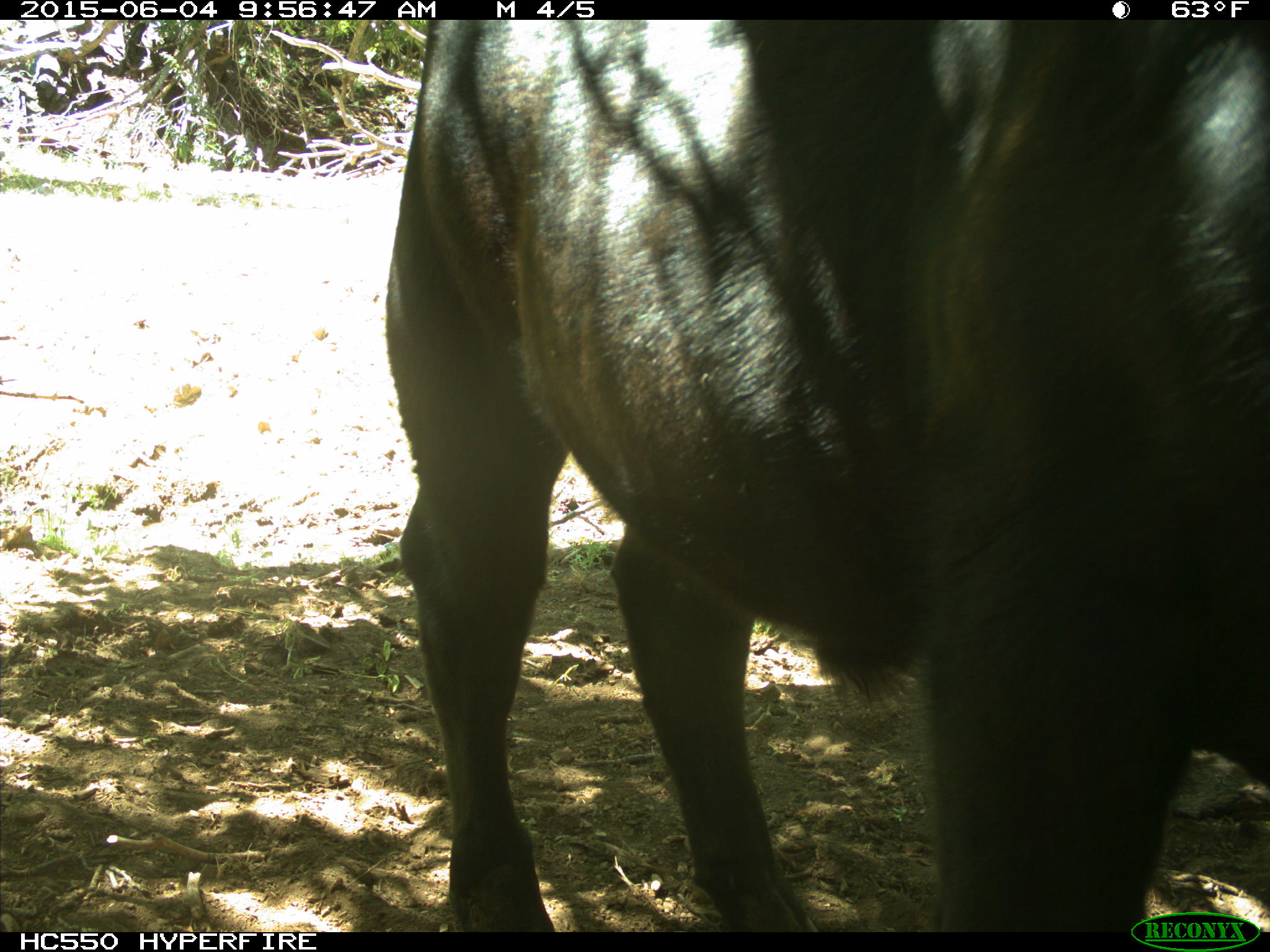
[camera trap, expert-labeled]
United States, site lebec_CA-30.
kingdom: Animalia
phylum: Chordata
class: Mammalia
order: Artiodactyla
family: Bovidae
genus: Bos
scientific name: Bos taurus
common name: domestic cow